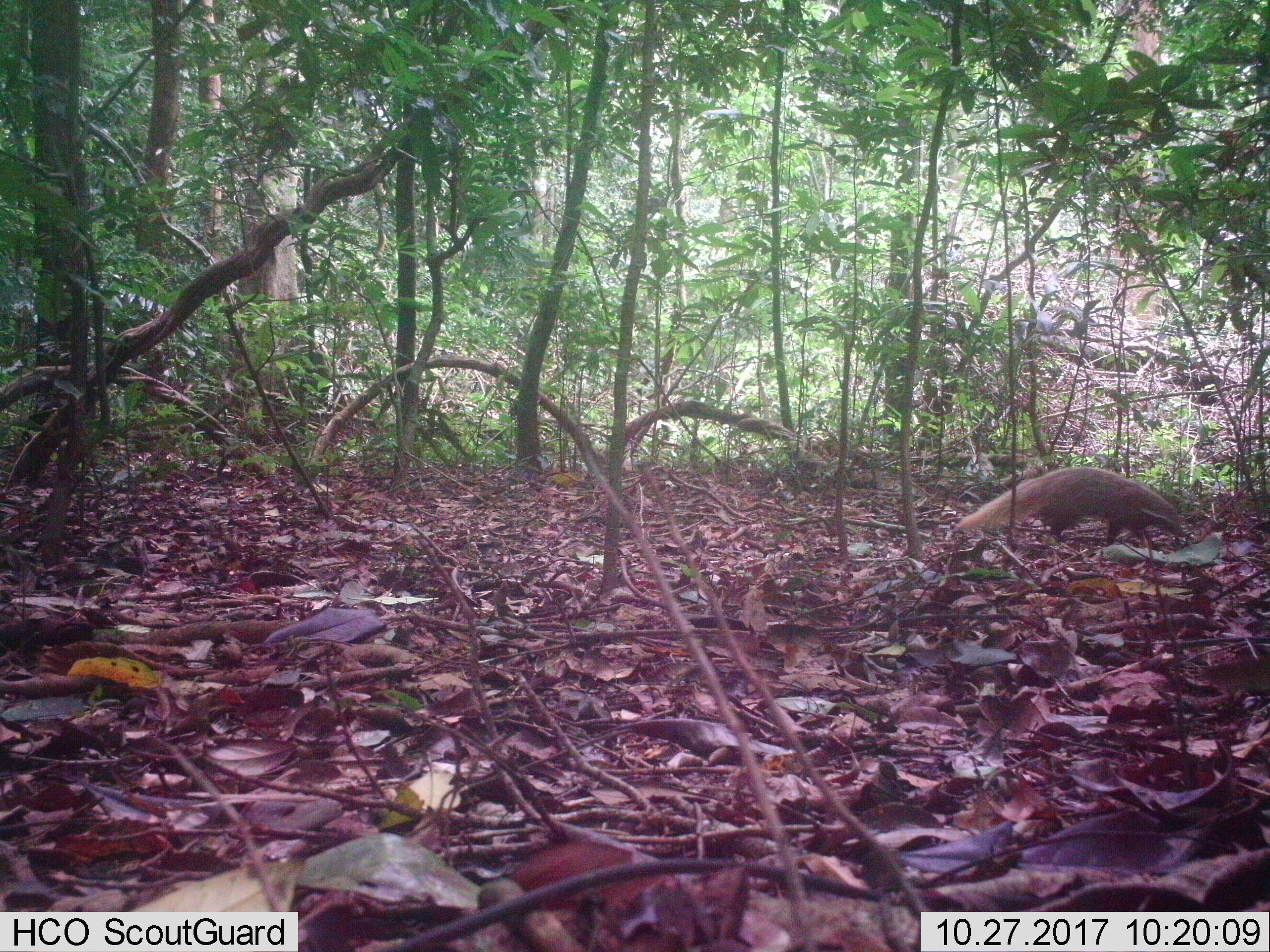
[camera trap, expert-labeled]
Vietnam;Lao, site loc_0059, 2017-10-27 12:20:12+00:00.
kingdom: Animalia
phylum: Chordata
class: Mammalia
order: Carnivora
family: Herpestidae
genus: Urva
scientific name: Urva urva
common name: crab-eating mongoose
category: crab eating mongoose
Crab eating mongoose (crab-eating mongoose) (Urva urva). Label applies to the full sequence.